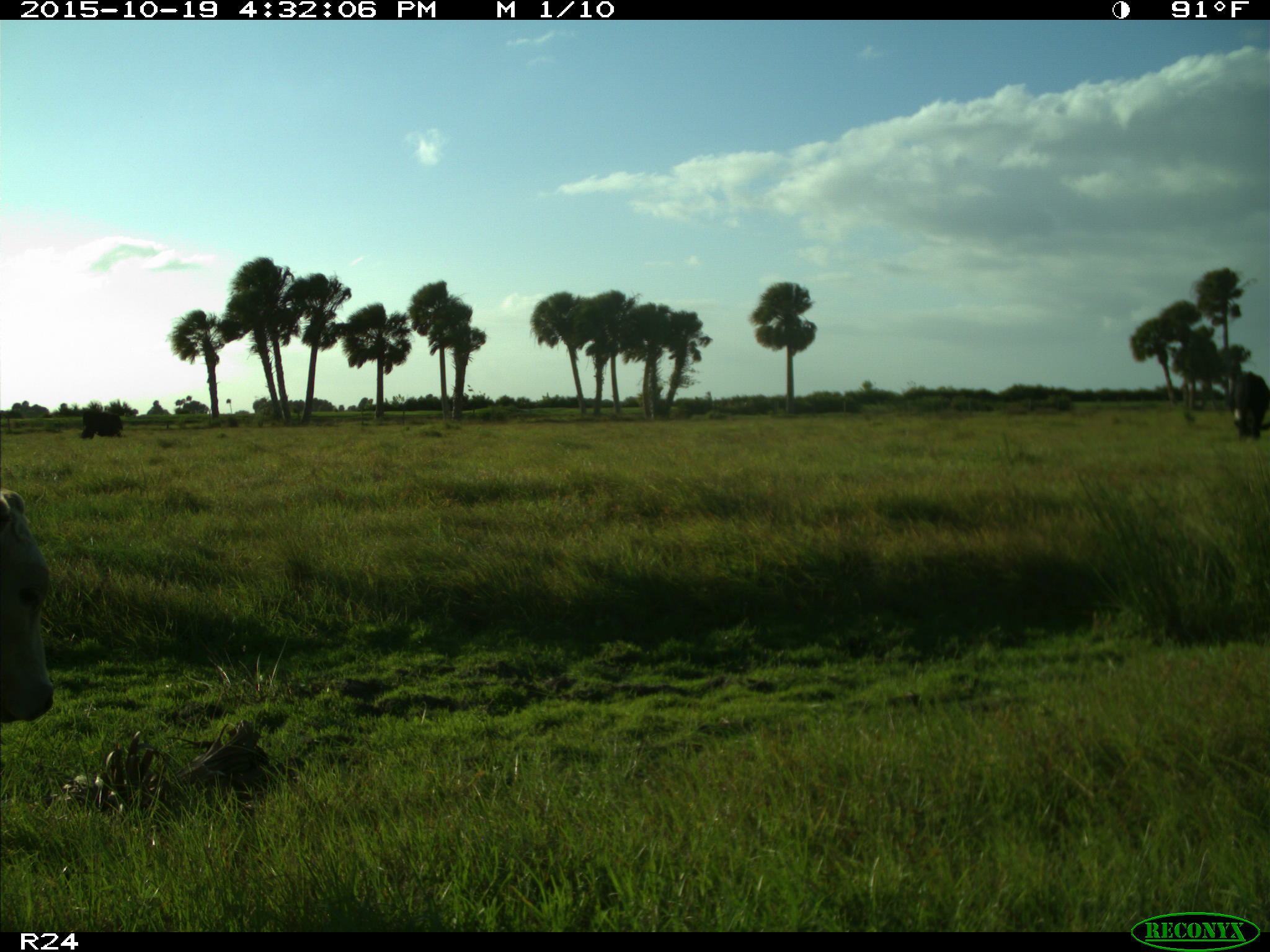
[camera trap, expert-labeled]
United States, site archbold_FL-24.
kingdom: Animalia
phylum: Chordata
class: Mammalia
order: Artiodactyla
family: Bovidae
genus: Bos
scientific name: Bos taurus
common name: domestic cow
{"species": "Bos taurus (domestic cow)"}